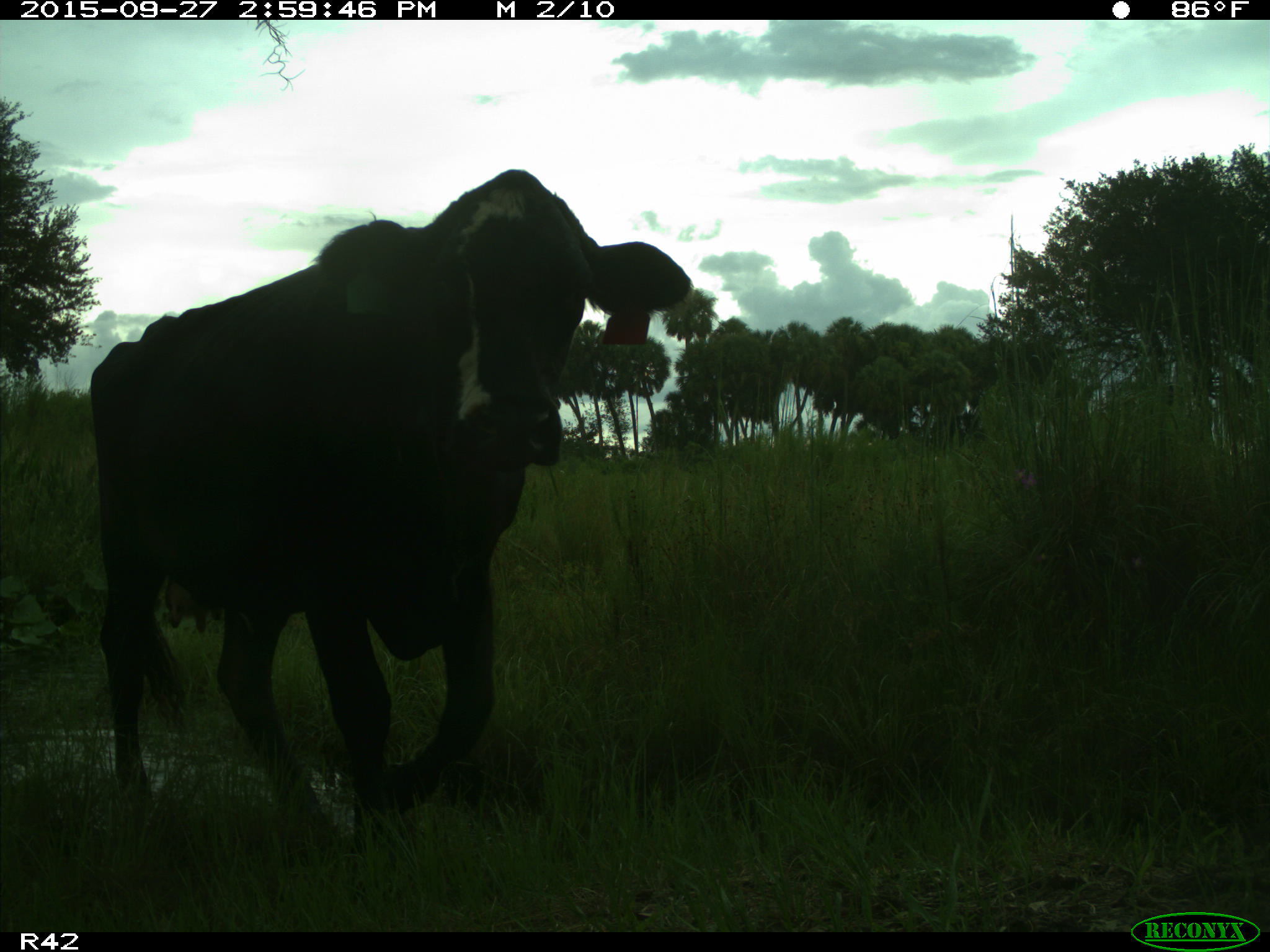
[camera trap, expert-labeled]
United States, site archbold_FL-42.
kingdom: Animalia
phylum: Chordata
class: Mammalia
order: Artiodactyla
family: Bovidae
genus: Bos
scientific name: Bos taurus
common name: domestic cow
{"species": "Bos taurus (domestic cow)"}